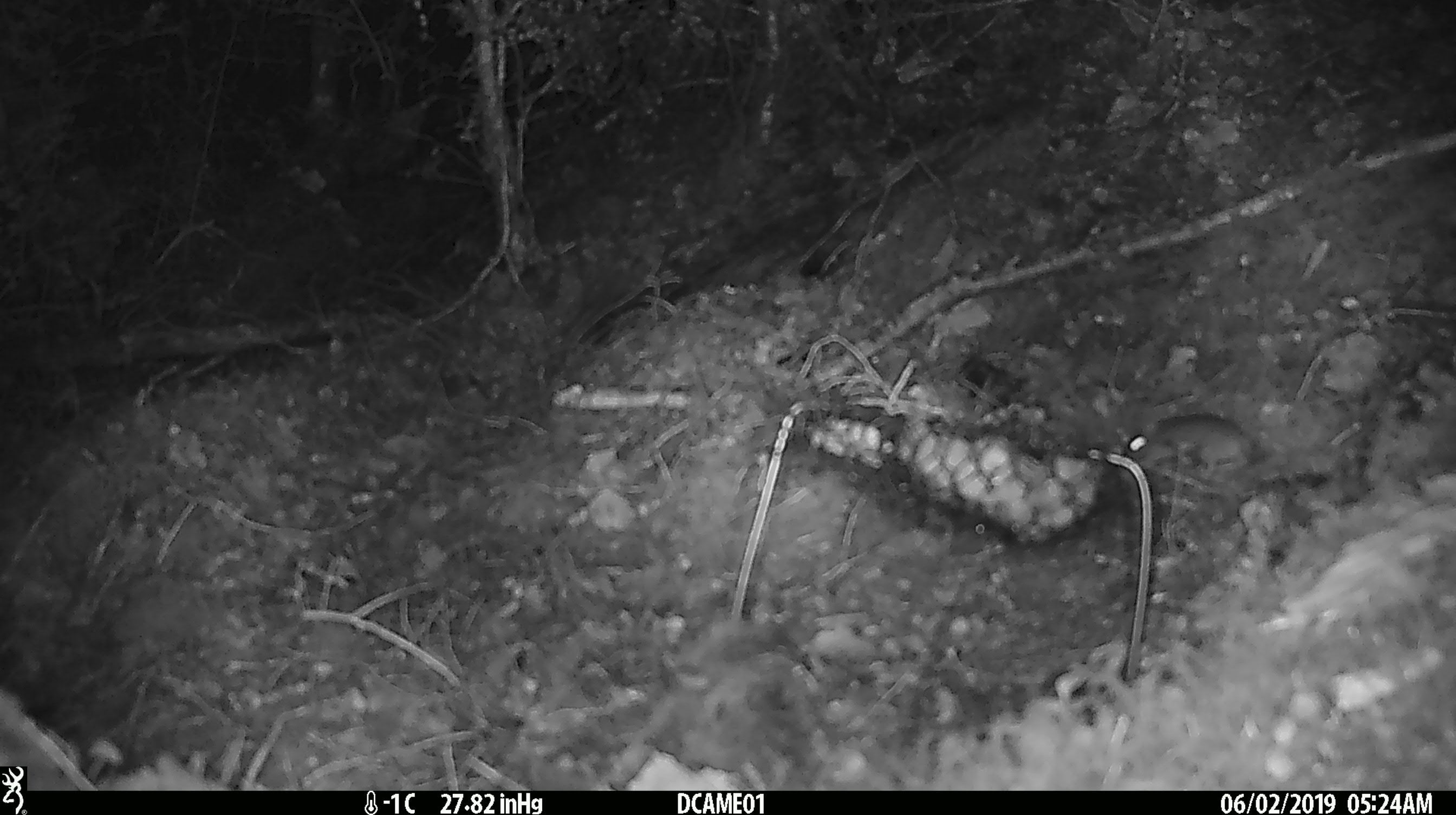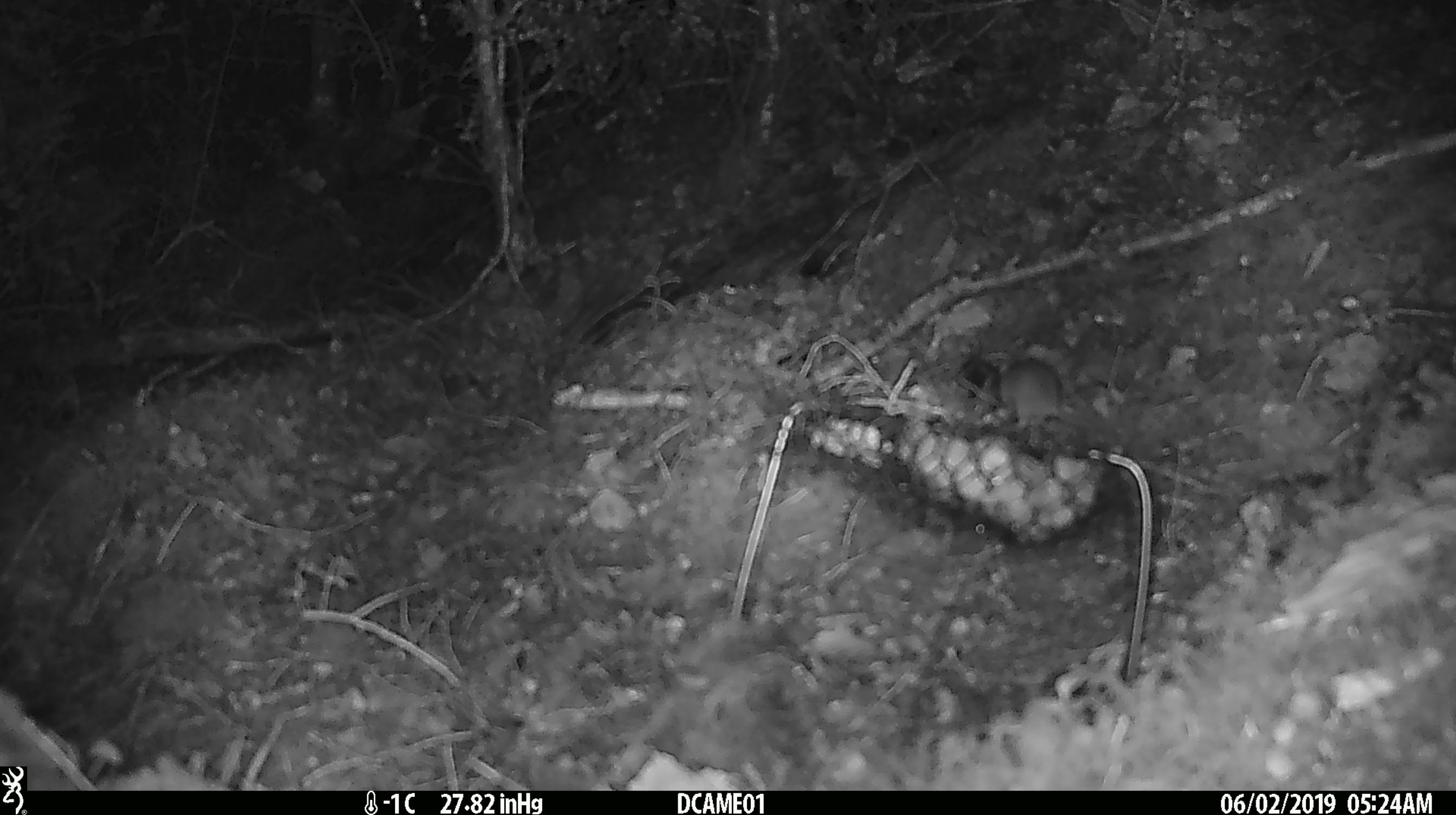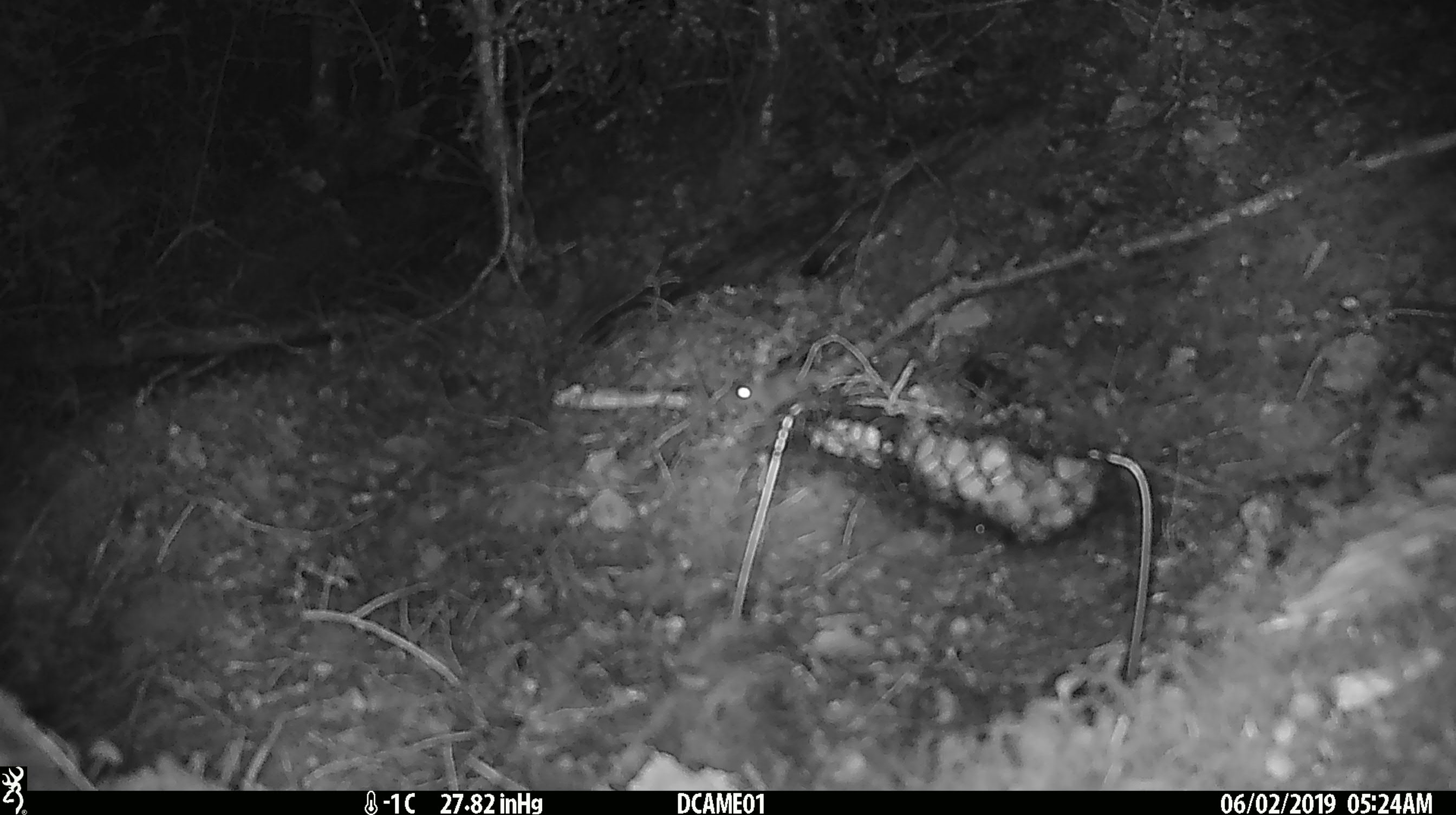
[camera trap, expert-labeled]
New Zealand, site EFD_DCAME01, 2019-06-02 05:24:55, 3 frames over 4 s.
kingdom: Animalia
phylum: Chordata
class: Mammalia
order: Rodentia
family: Muridae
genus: Mus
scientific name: Mus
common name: mouse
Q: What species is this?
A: Mouse (Mus).